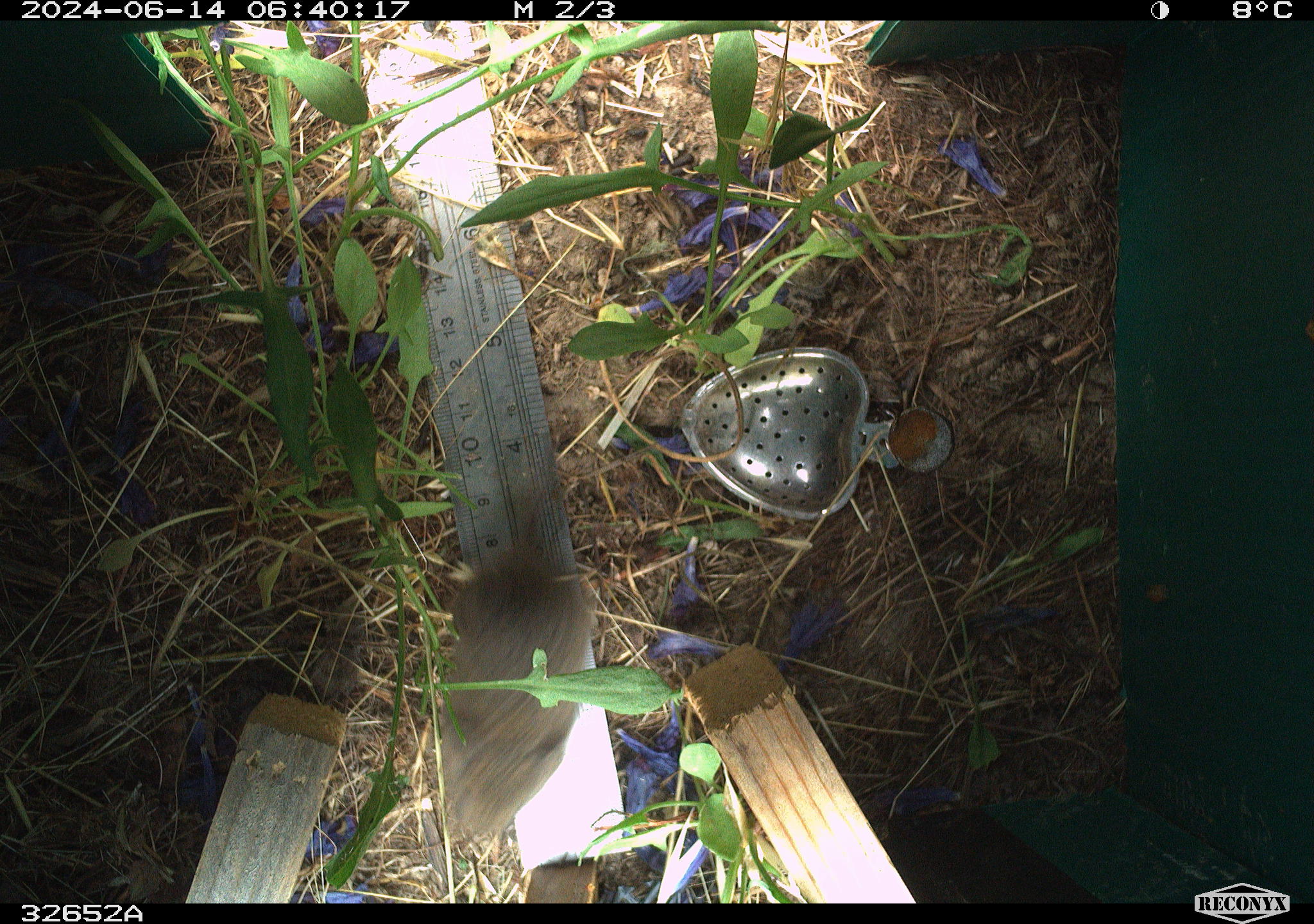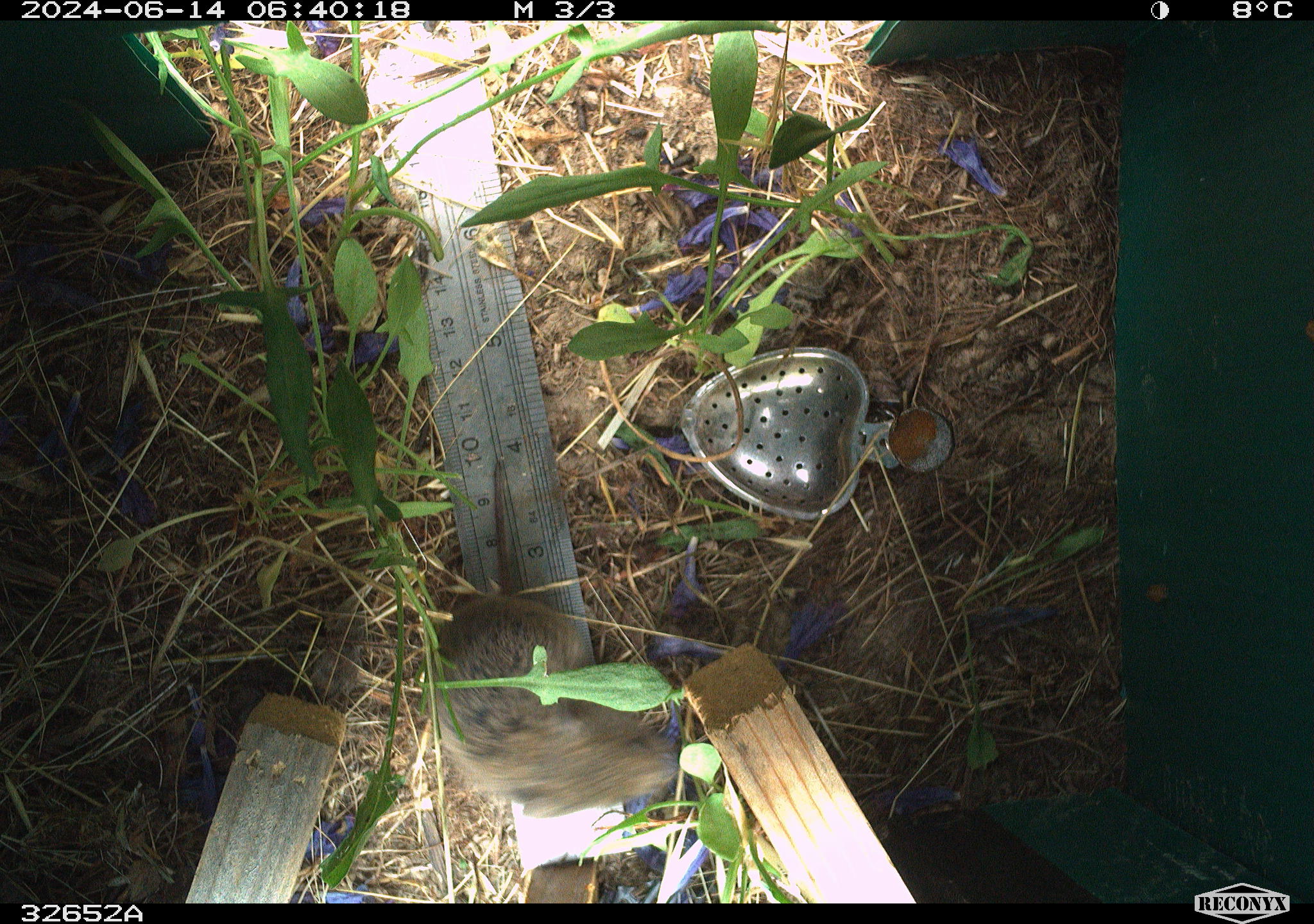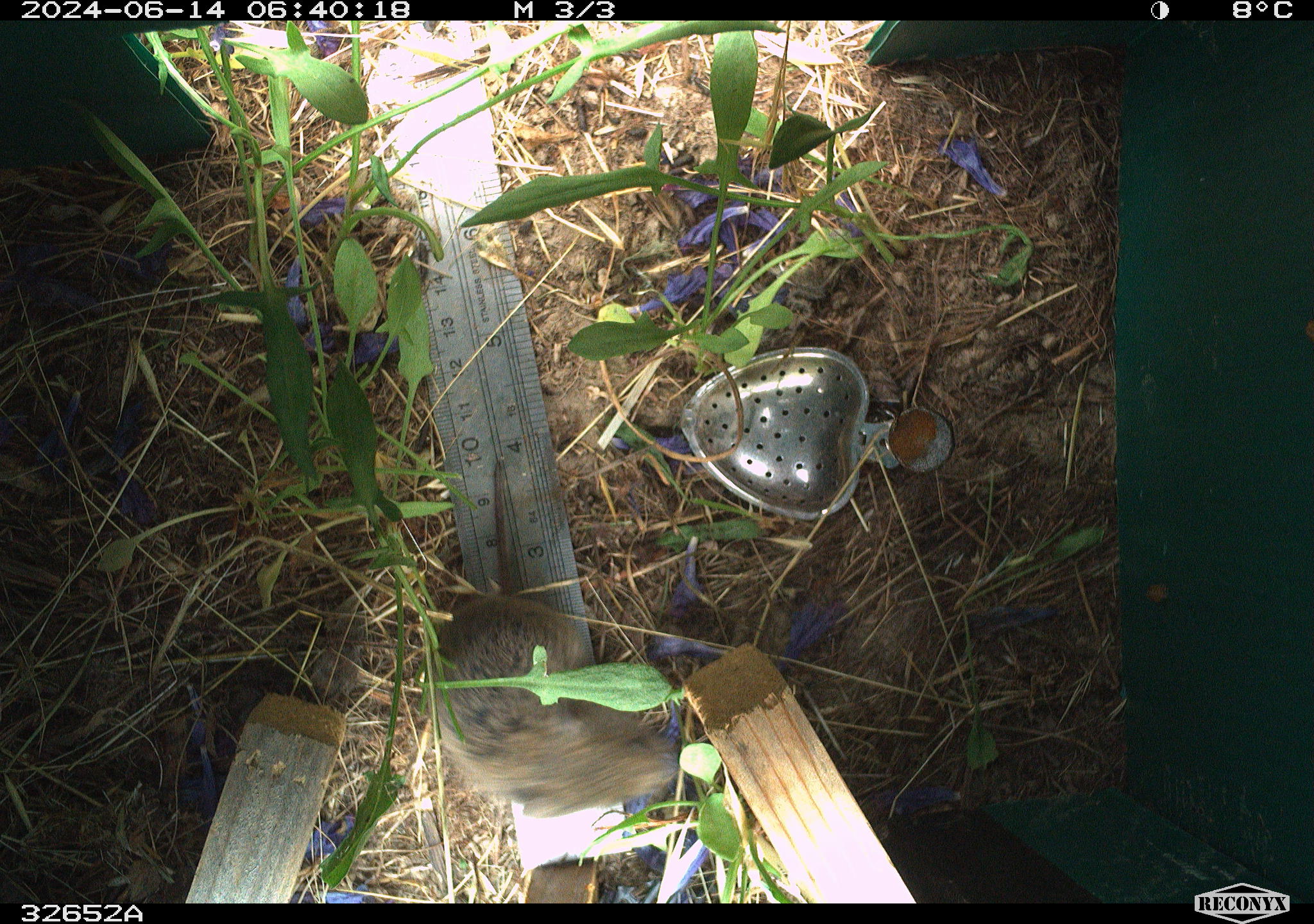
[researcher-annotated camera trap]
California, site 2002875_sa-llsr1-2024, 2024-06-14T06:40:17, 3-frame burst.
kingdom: Animalia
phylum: Chordata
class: Mammalia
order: Rodentia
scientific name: Rodentia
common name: rodent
Rodent (Rodentia).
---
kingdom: Animalia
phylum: Chordata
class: Mammalia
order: Rodentia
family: Cricetidae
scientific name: Arvicolinae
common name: voles, lemmings, and muskrats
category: arvicolinae subfamily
Arvicolinae subfamily (voles, lemmings, and muskrats) (Arvicolinae).